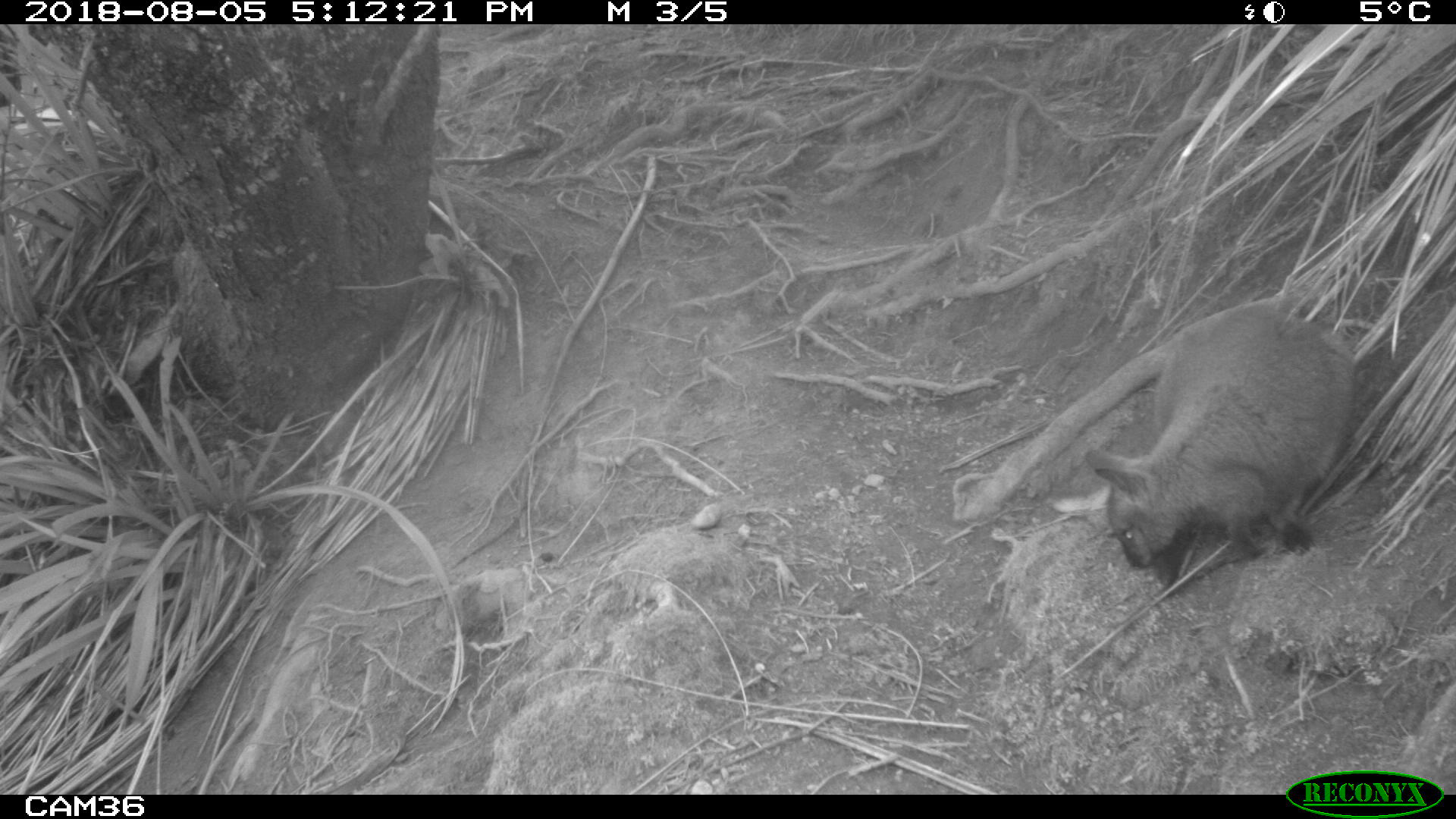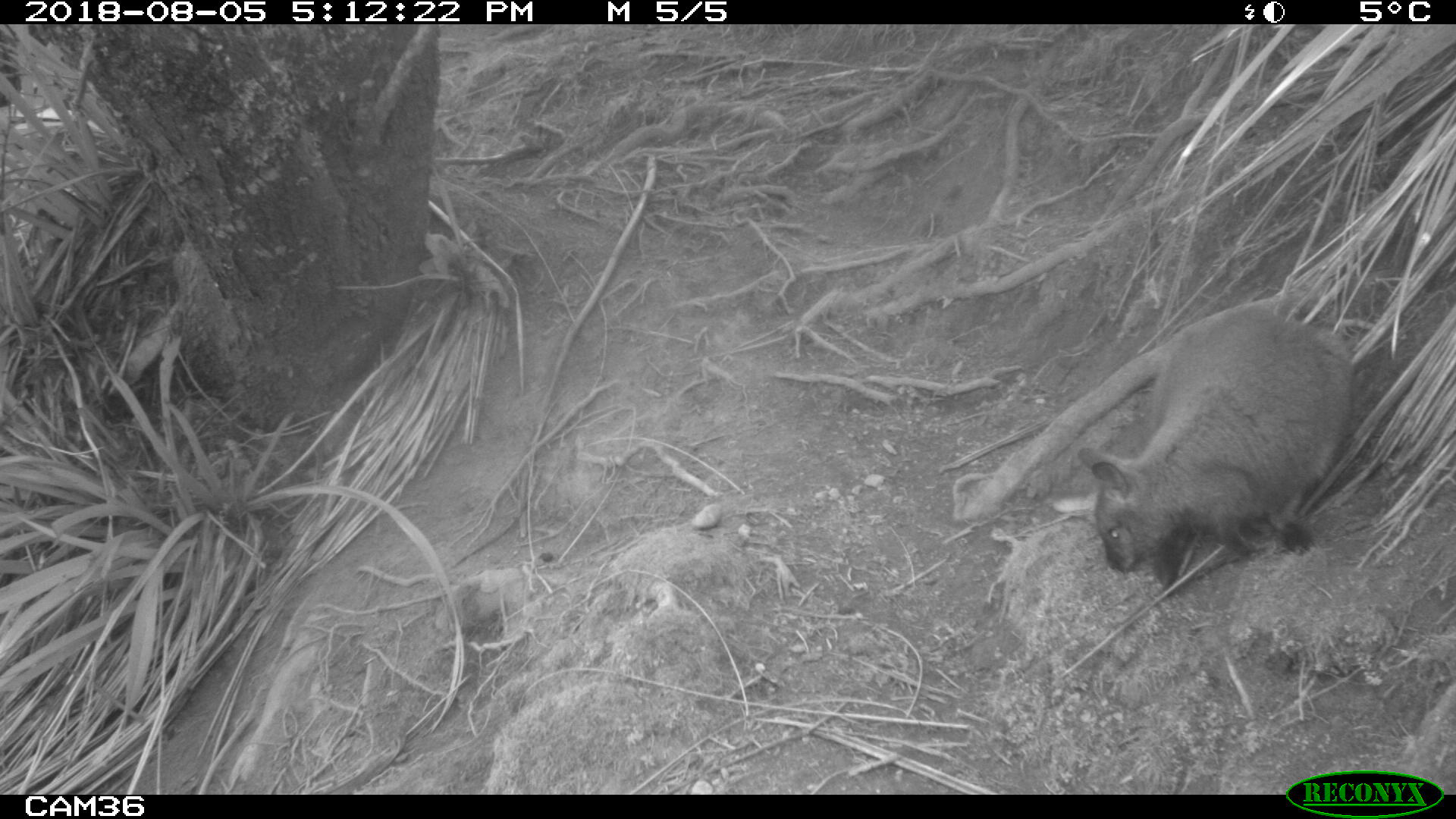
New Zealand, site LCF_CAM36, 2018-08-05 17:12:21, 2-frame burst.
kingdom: Animalia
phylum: Chordata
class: Mammalia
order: Diprotodontia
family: Macropodidae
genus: Notamacropus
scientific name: Notamacropus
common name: wallaby